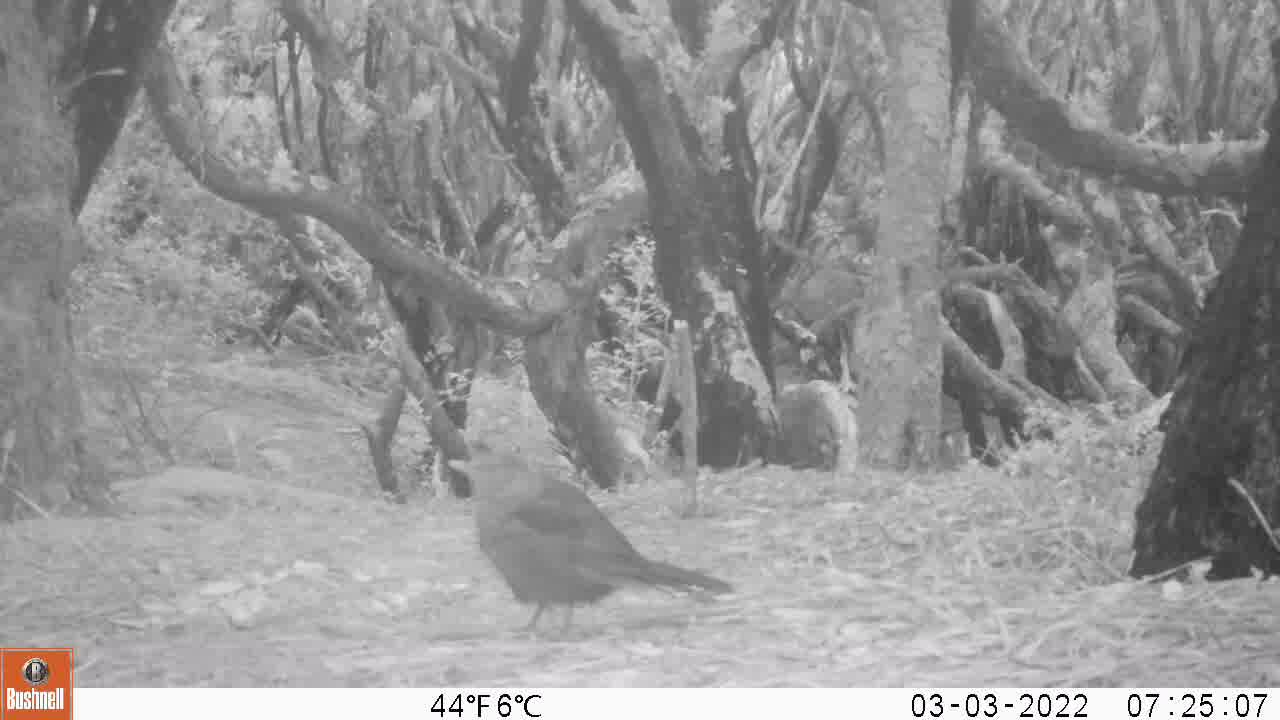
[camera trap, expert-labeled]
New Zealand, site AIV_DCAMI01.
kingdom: Animalia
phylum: Chordata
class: Aves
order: Passeriformes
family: Turdidae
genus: Turdus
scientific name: Turdus merula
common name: eurasian blackbird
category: blackbird